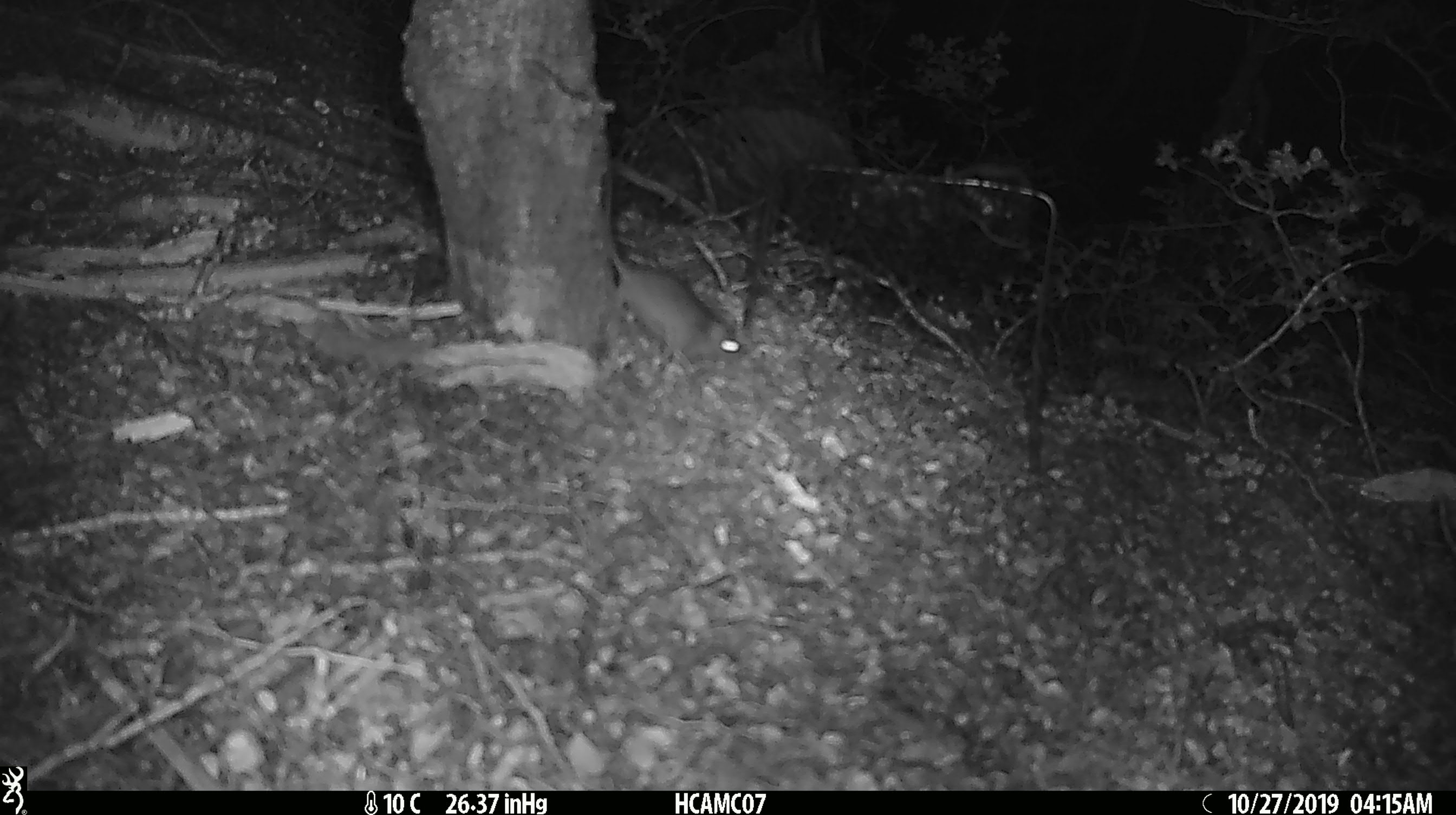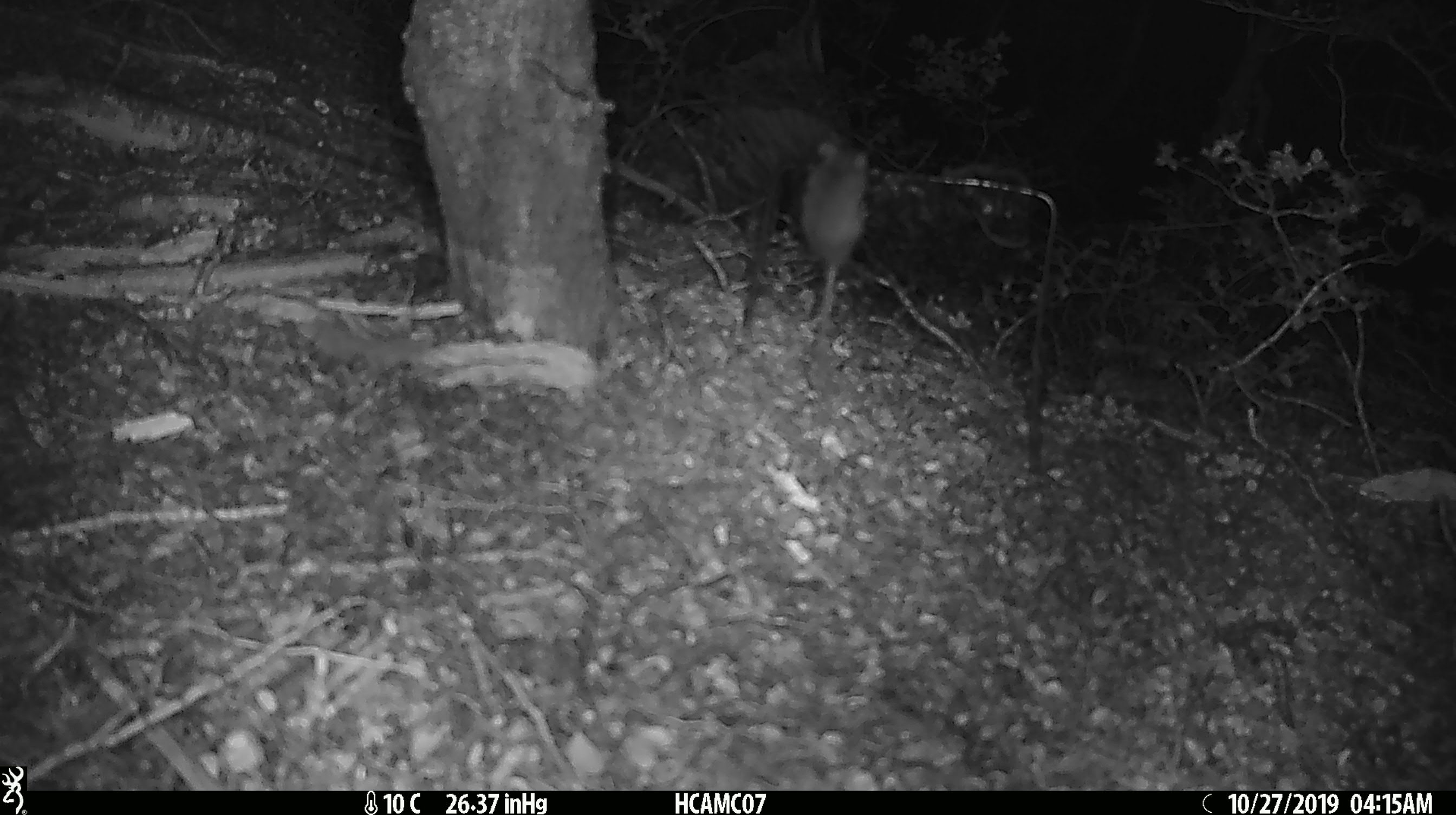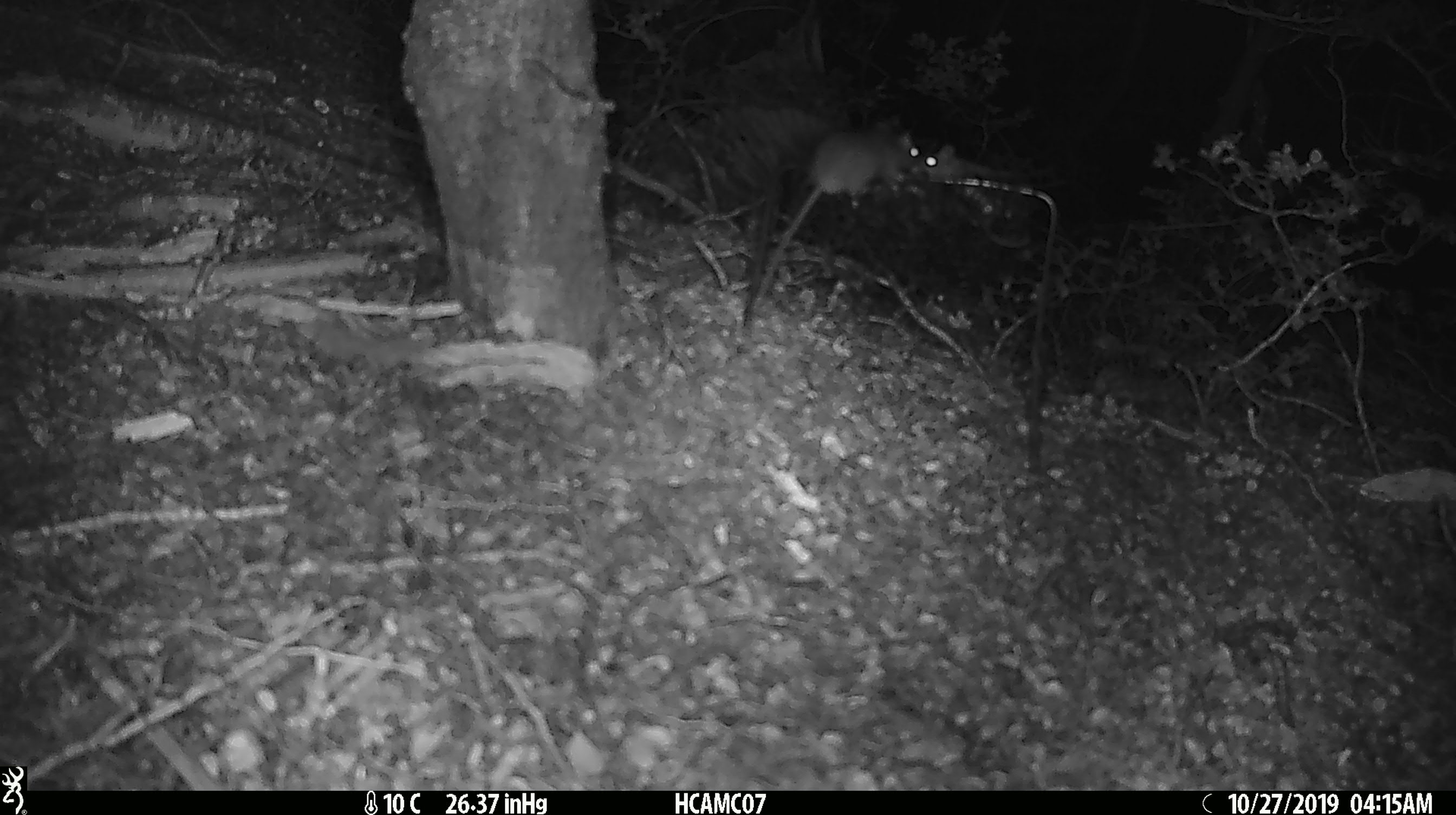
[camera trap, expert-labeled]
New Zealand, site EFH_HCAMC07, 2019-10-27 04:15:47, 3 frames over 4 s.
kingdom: Animalia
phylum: Chordata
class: Mammalia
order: Rodentia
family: Muridae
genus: Mus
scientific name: Mus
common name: mouse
Mouse (Mus).